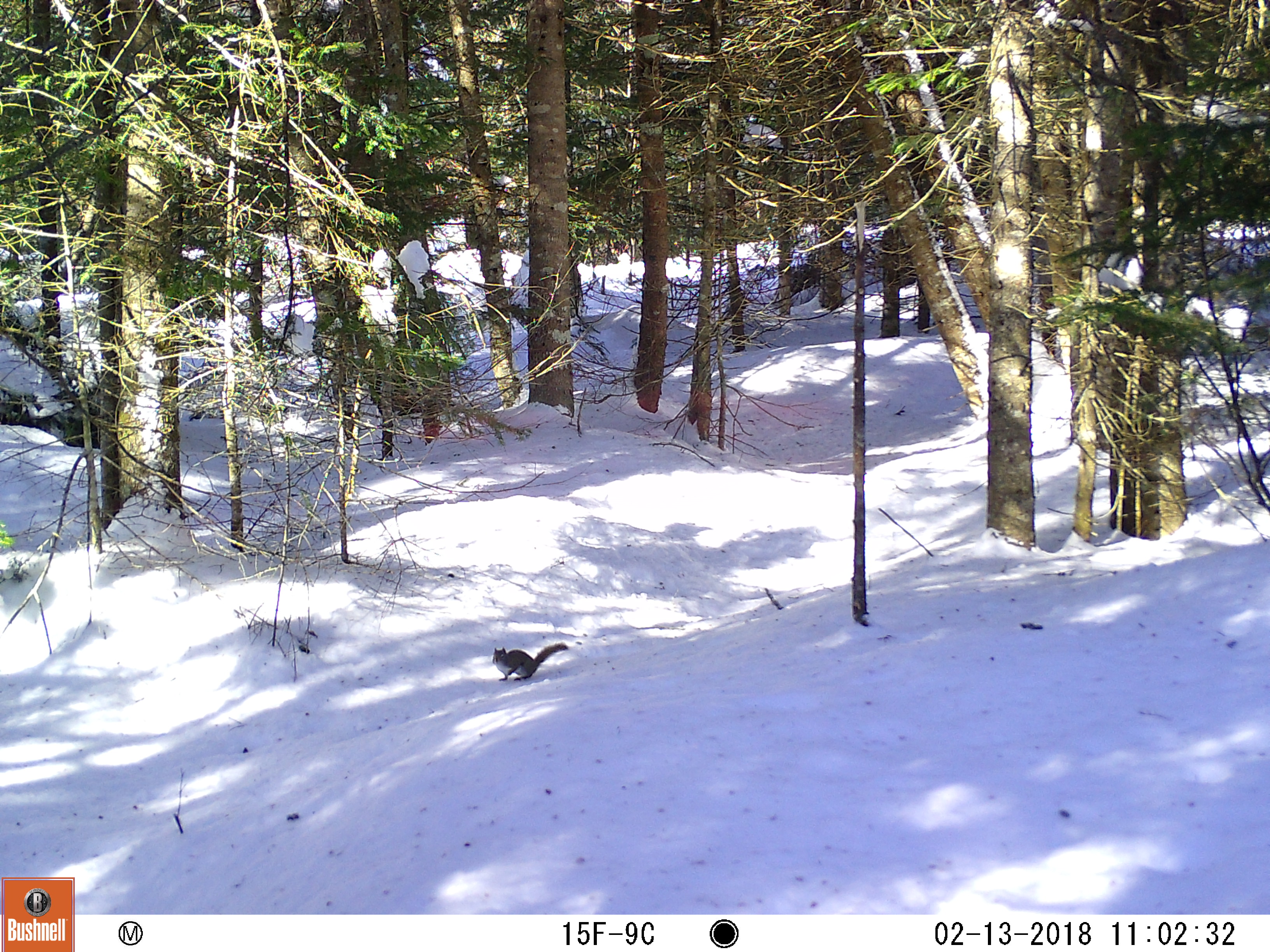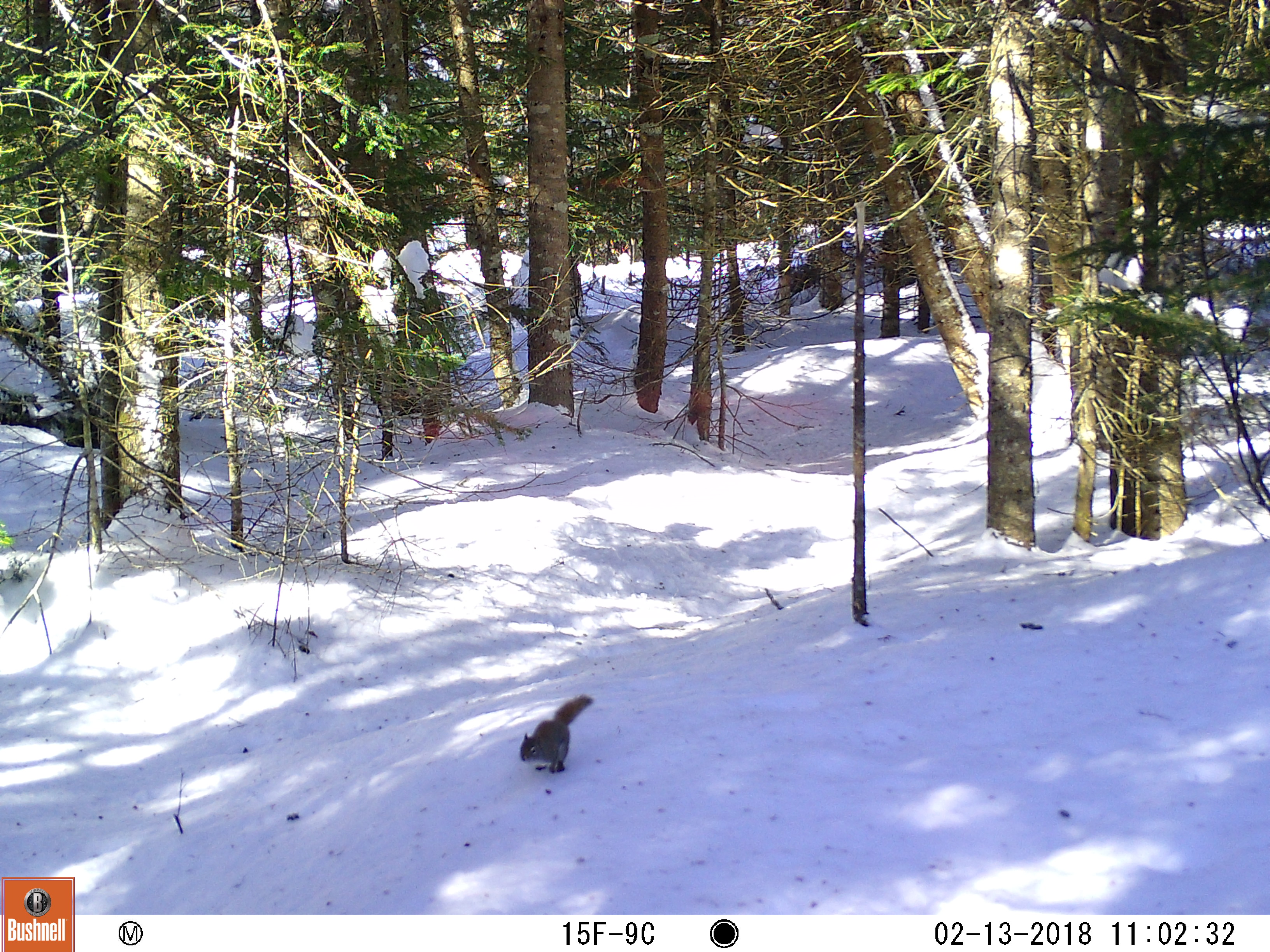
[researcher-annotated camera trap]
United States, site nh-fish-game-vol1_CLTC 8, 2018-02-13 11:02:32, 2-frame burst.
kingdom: Animalia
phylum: Chordata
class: Mammalia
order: Rodentia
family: Sciuridae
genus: Tamiasciurus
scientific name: Tamiasciurus hudsonicus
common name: red squirrel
Red squirrel (Tamiasciurus hudsonicus).